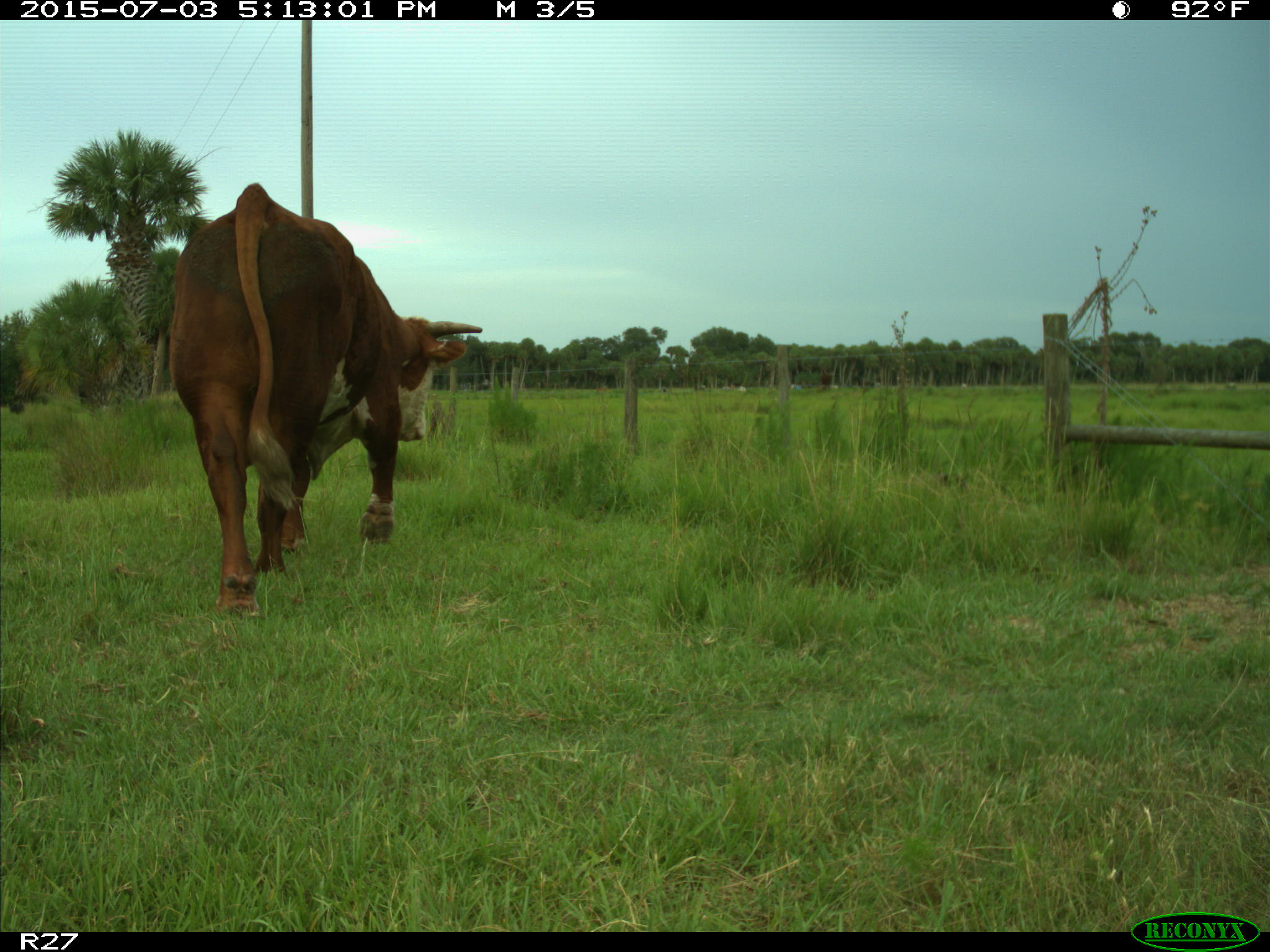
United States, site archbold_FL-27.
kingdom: Animalia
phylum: Chordata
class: Mammalia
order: Artiodactyla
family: Bovidae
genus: Bos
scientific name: Bos taurus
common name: domestic cow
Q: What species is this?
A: Bos taurus (domestic cow).